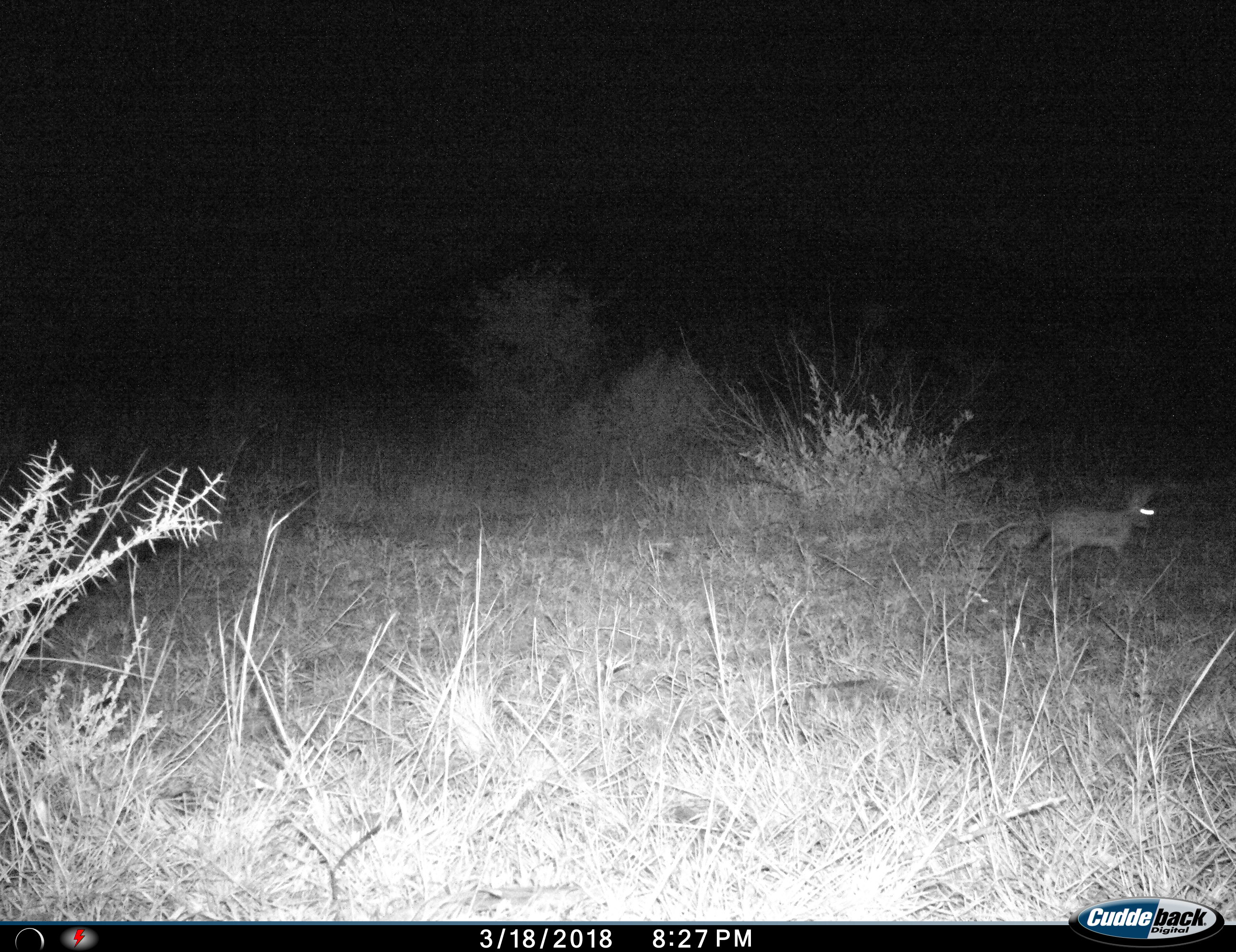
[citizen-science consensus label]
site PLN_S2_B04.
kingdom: Animalia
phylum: Chordata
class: Mammalia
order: Lagomorpha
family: Leporidae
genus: Lepus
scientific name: Lepus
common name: hare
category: hareunknown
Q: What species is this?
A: Hareunknown (hare) (Lepus).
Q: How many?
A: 1.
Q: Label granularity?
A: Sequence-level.